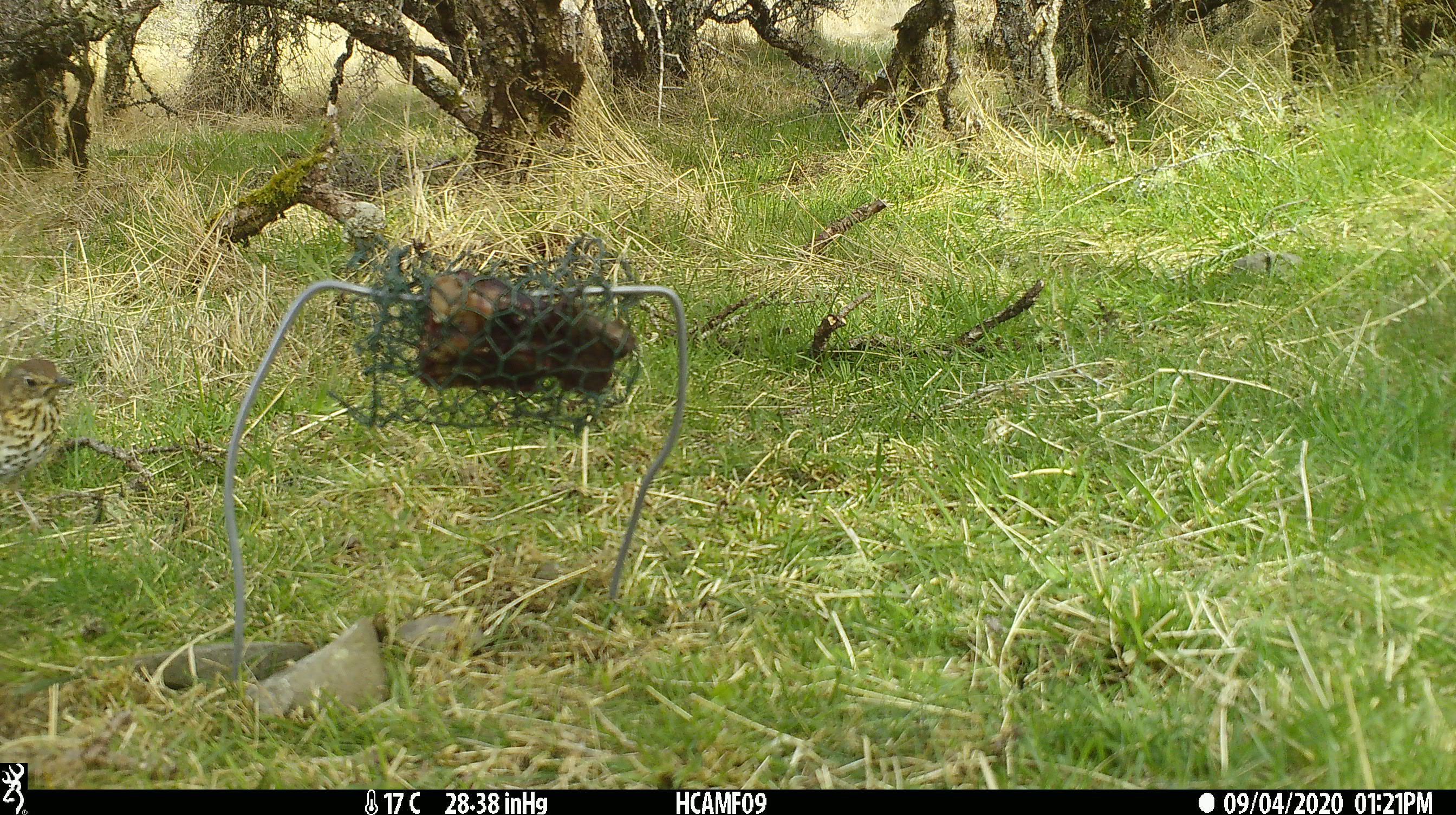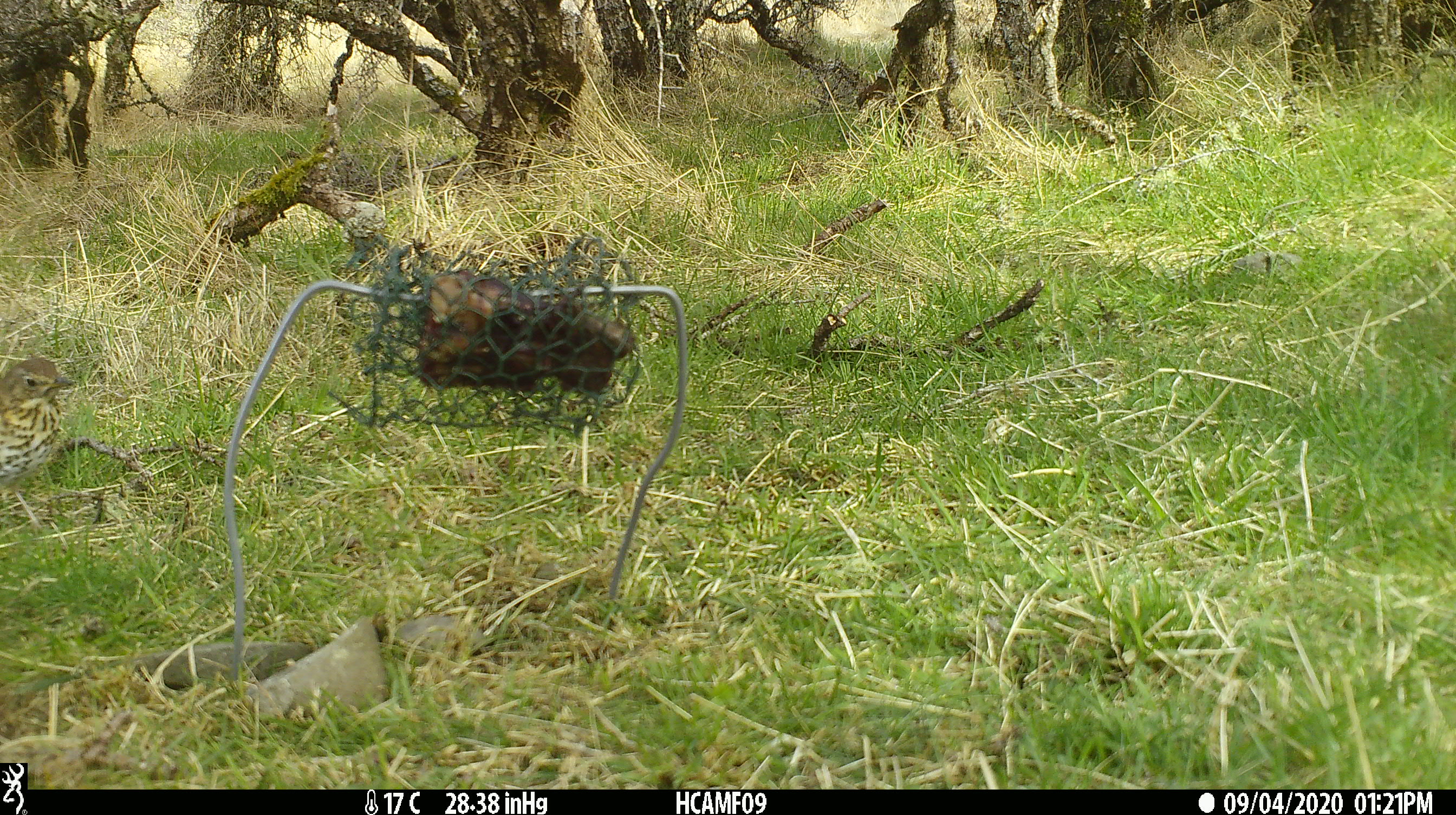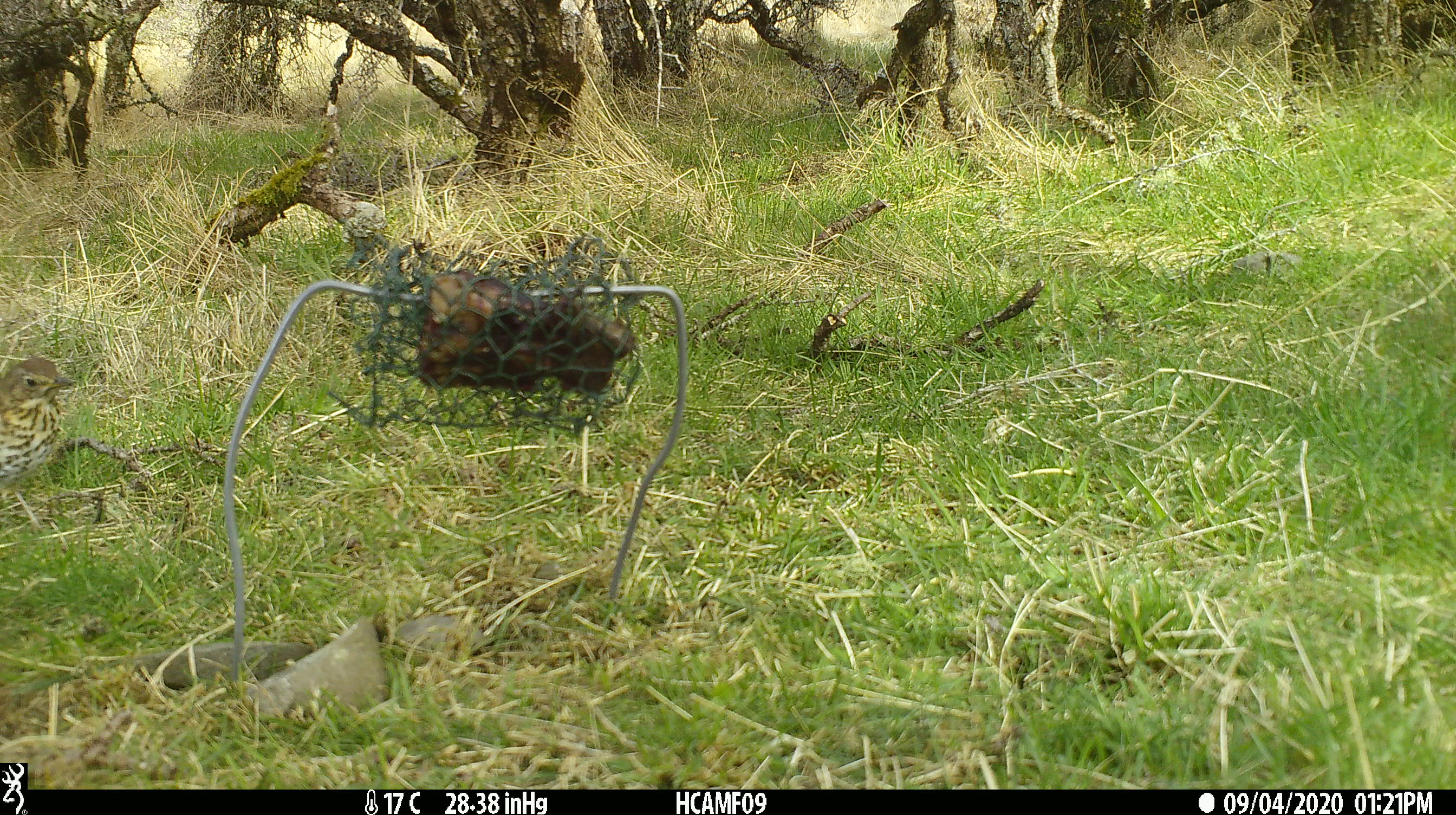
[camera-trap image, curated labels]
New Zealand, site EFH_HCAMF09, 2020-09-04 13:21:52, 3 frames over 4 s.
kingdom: Animalia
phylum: Chordata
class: Aves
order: Passeriformes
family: Turdidae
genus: Turdus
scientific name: Turdus philomelos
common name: song thrush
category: thrush